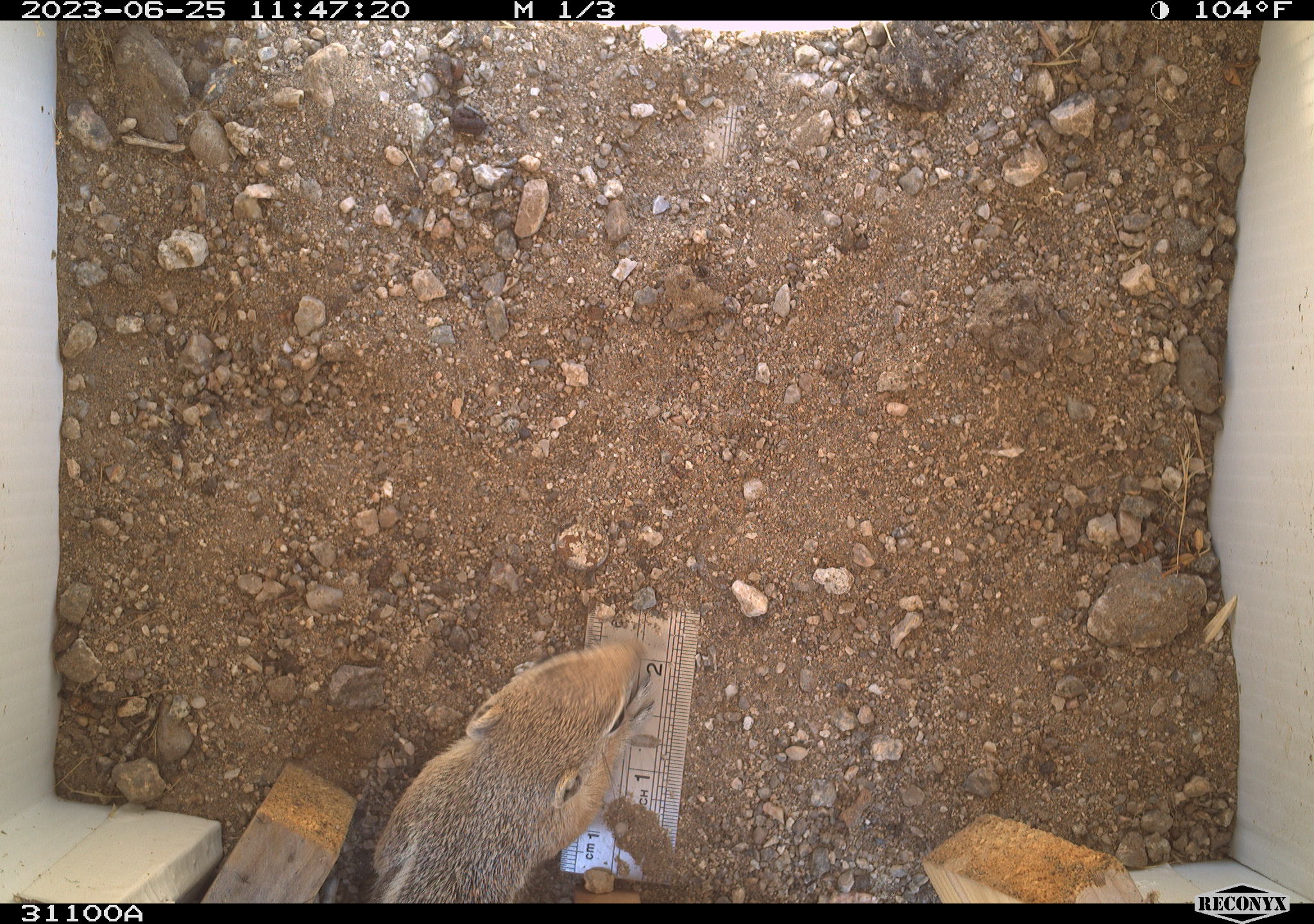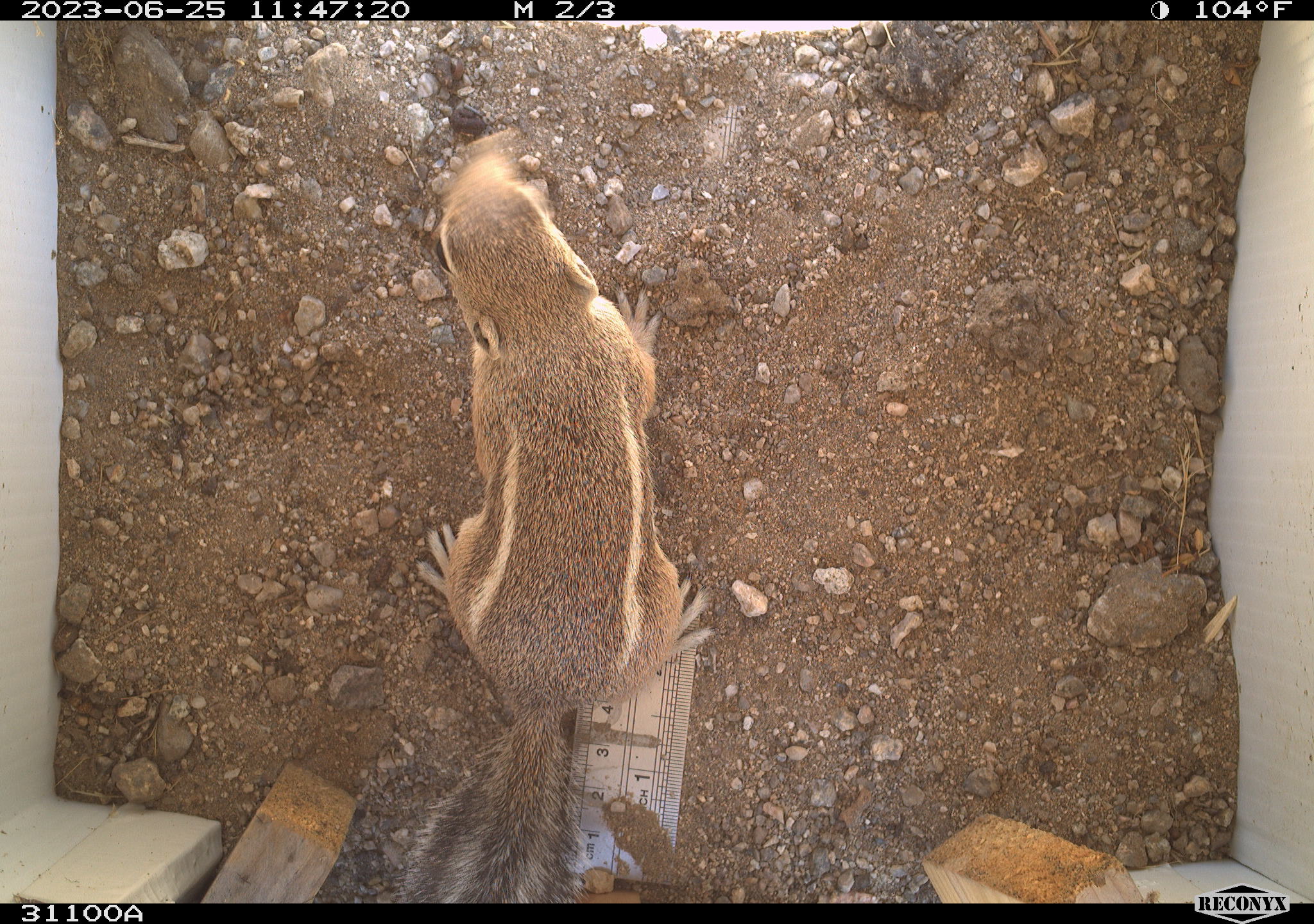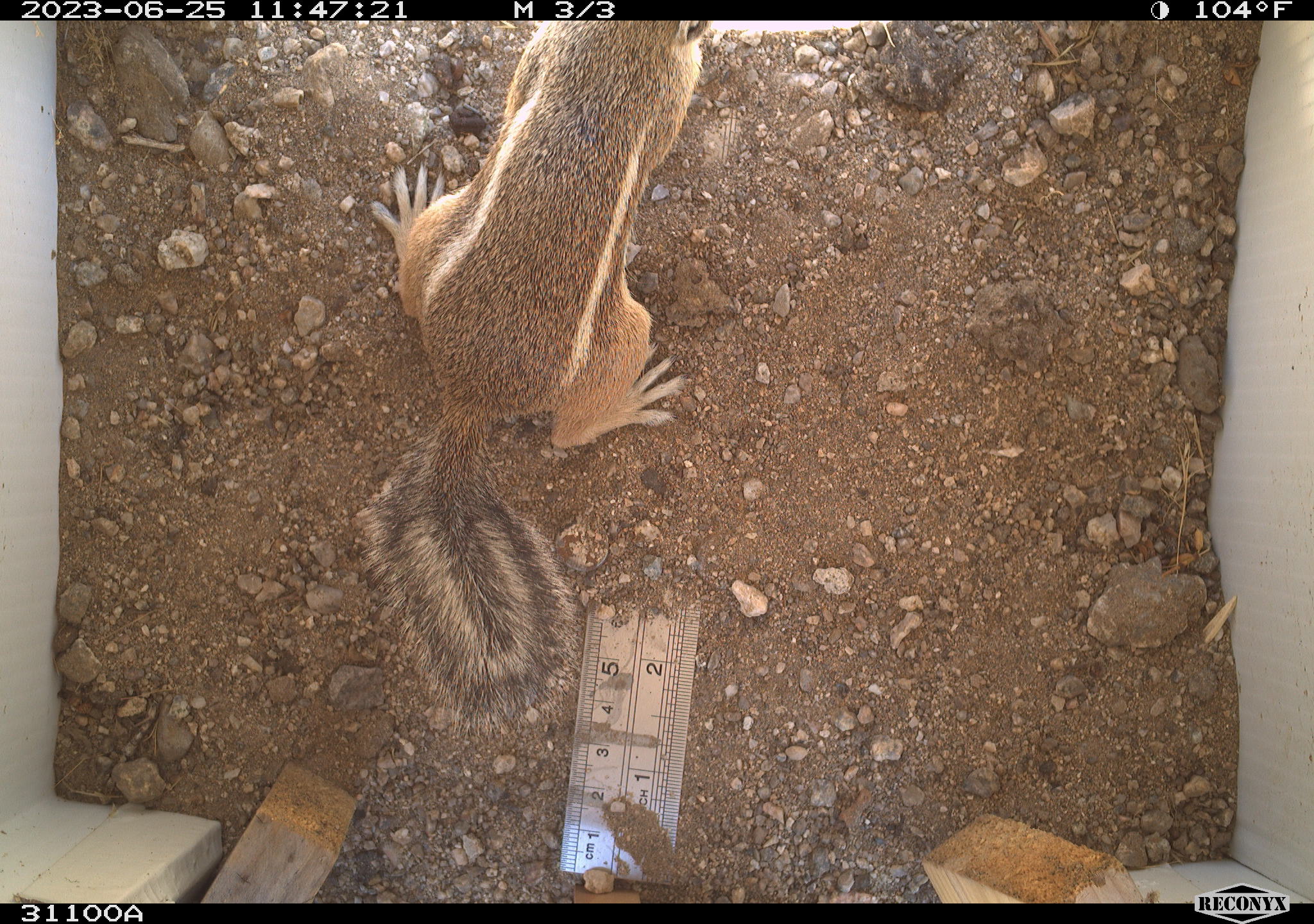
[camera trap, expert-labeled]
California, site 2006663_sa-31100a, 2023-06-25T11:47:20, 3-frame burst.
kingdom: Animalia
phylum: Chordata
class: Mammalia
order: Rodentia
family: Sciuridae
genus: Ammospermophilus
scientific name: Ammospermophilus leucurus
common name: white-tailed antelope squirrel